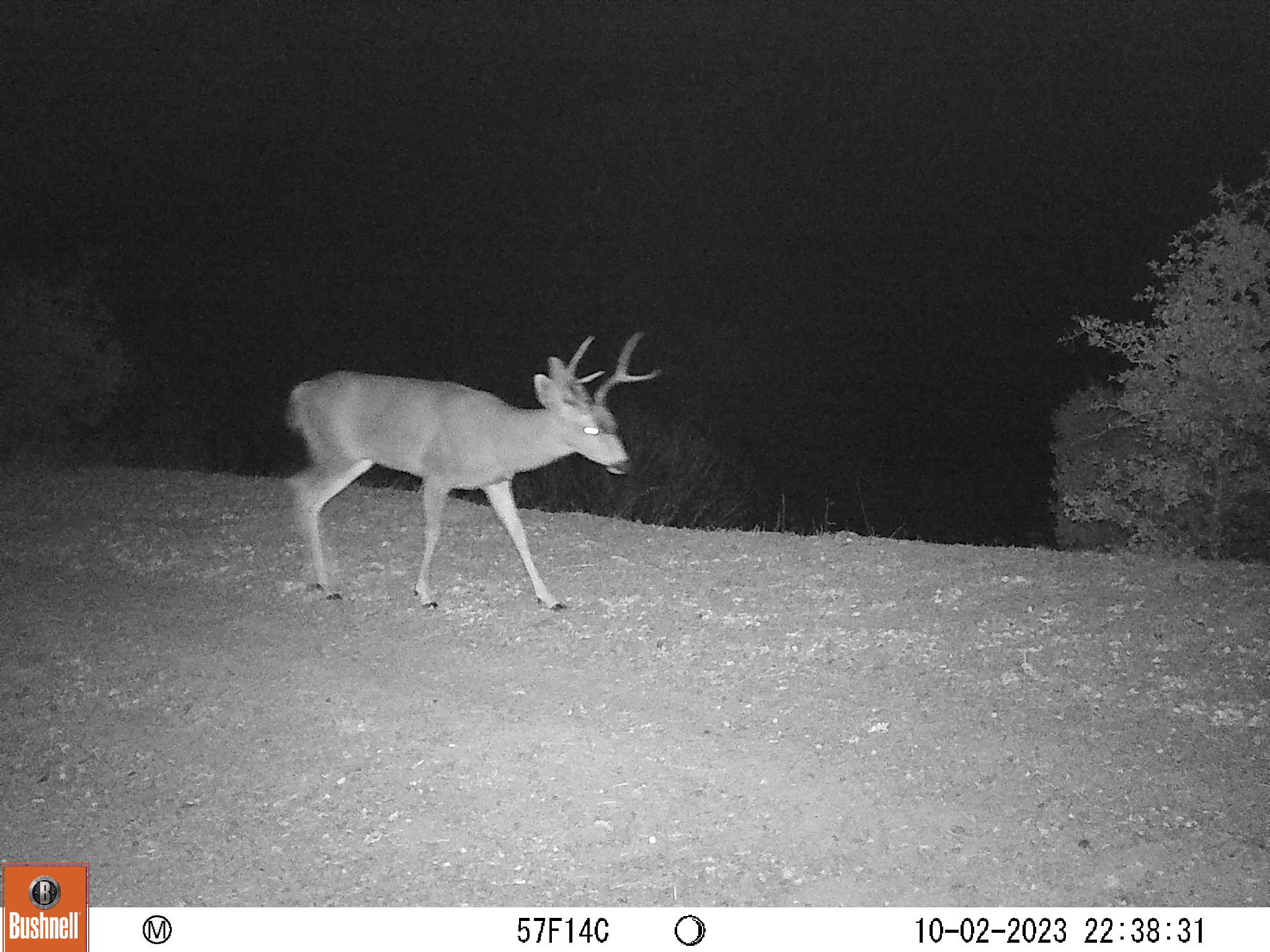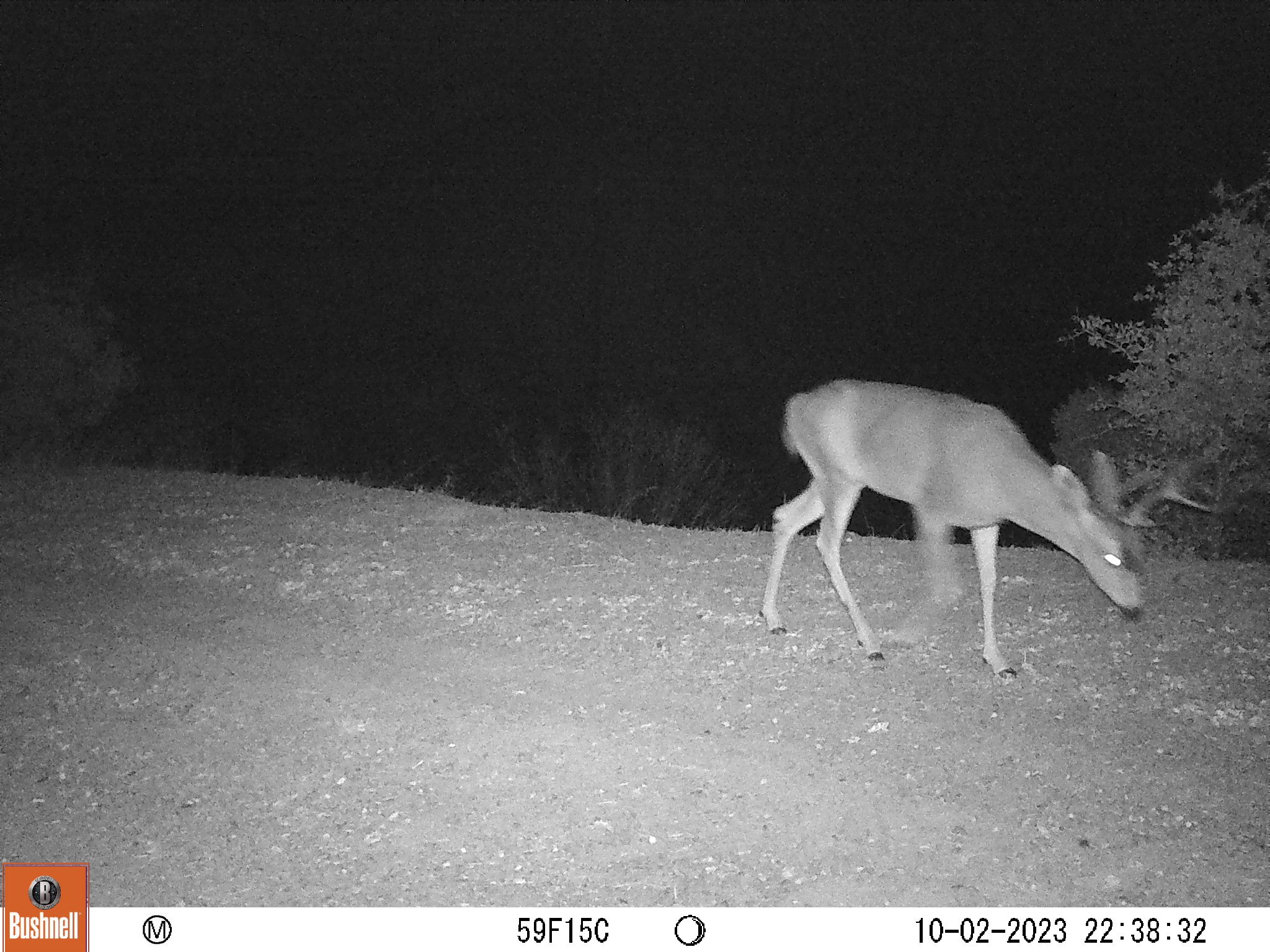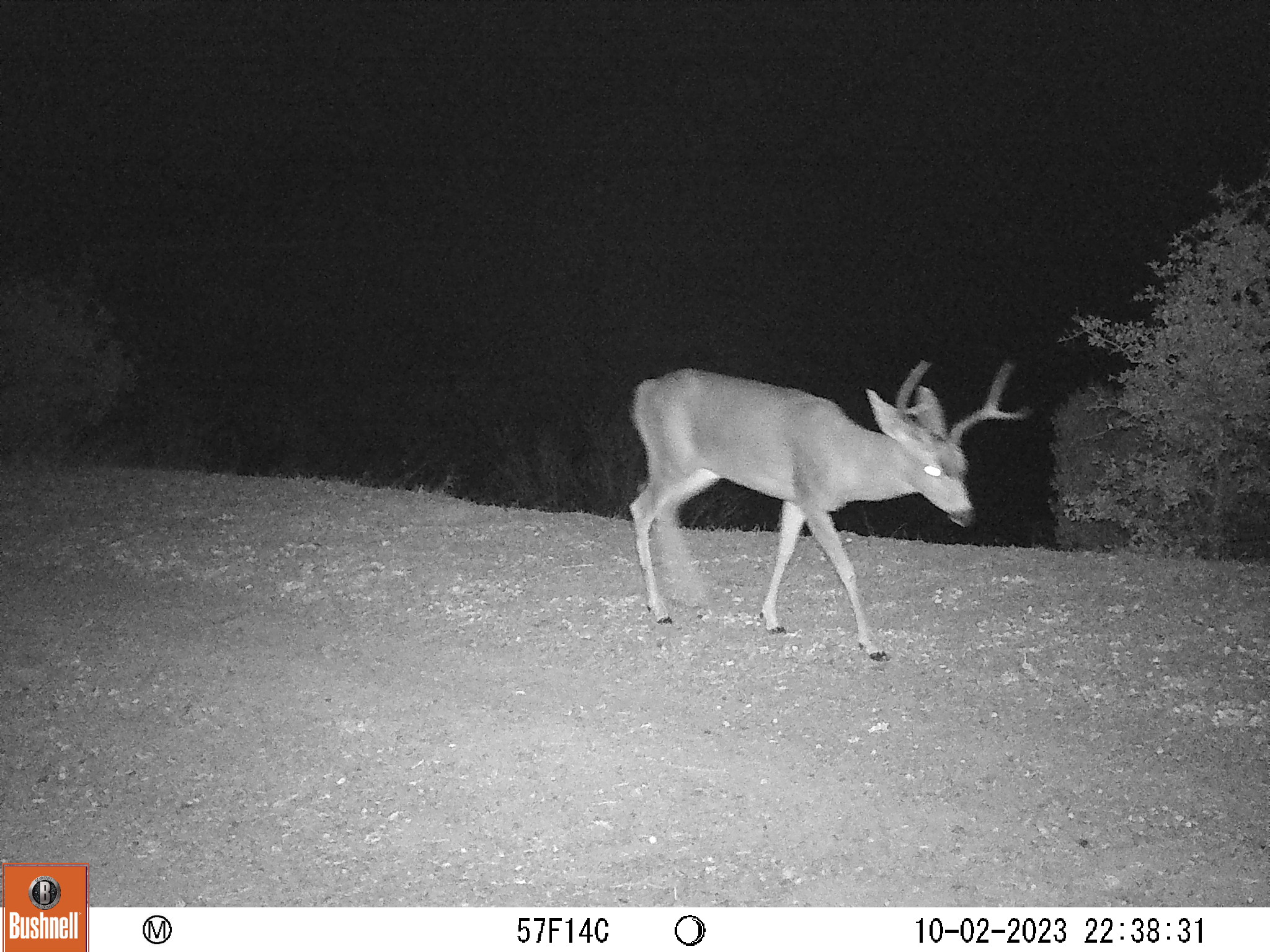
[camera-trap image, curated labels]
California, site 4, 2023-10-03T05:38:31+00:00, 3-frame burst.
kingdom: Animalia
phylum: Chordata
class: Mammalia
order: Artiodactyla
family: Cervidae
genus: Odocoileus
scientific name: Odocoileus hemionus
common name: mule deer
Mule deer (Odocoileus hemionus).